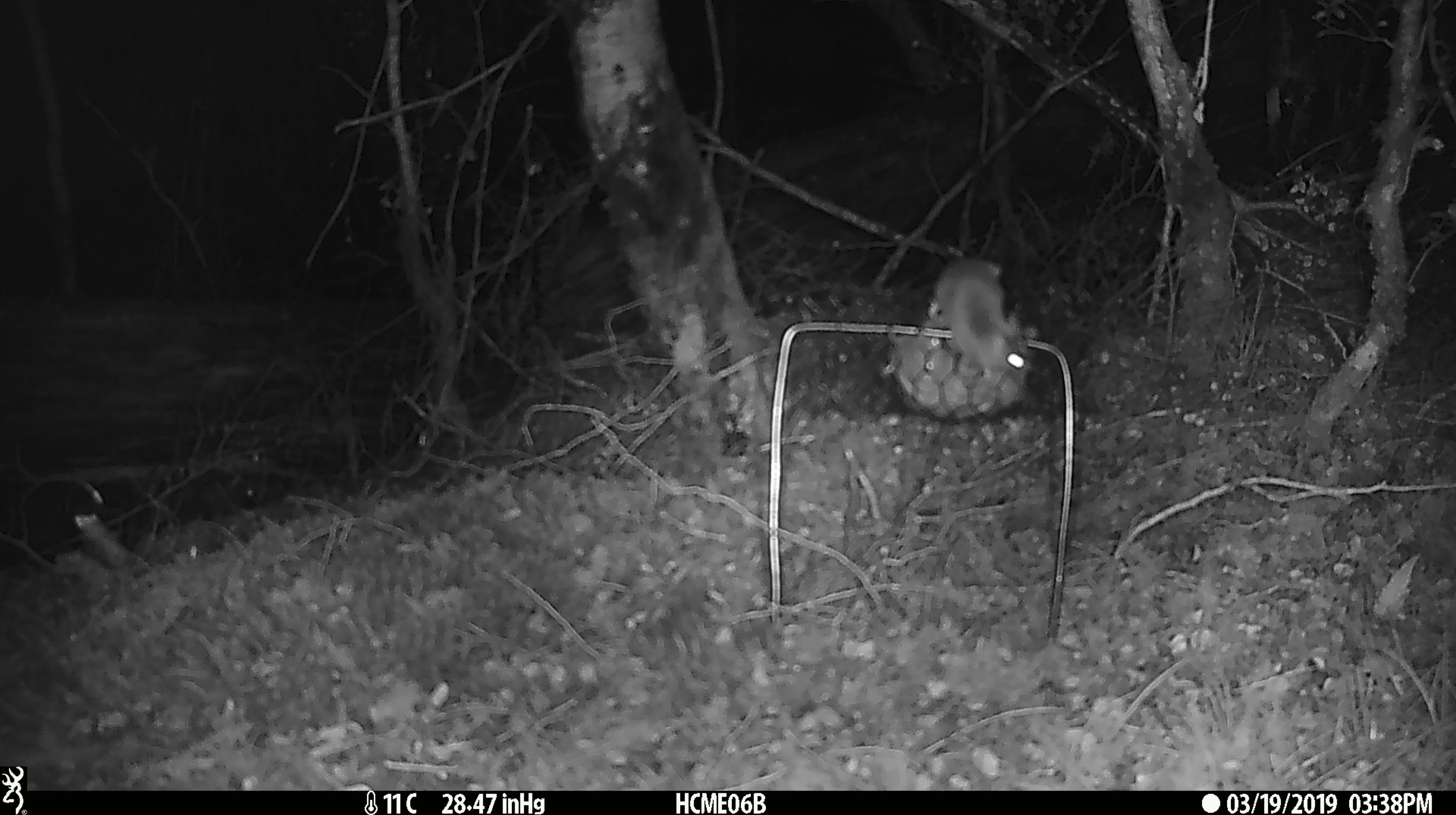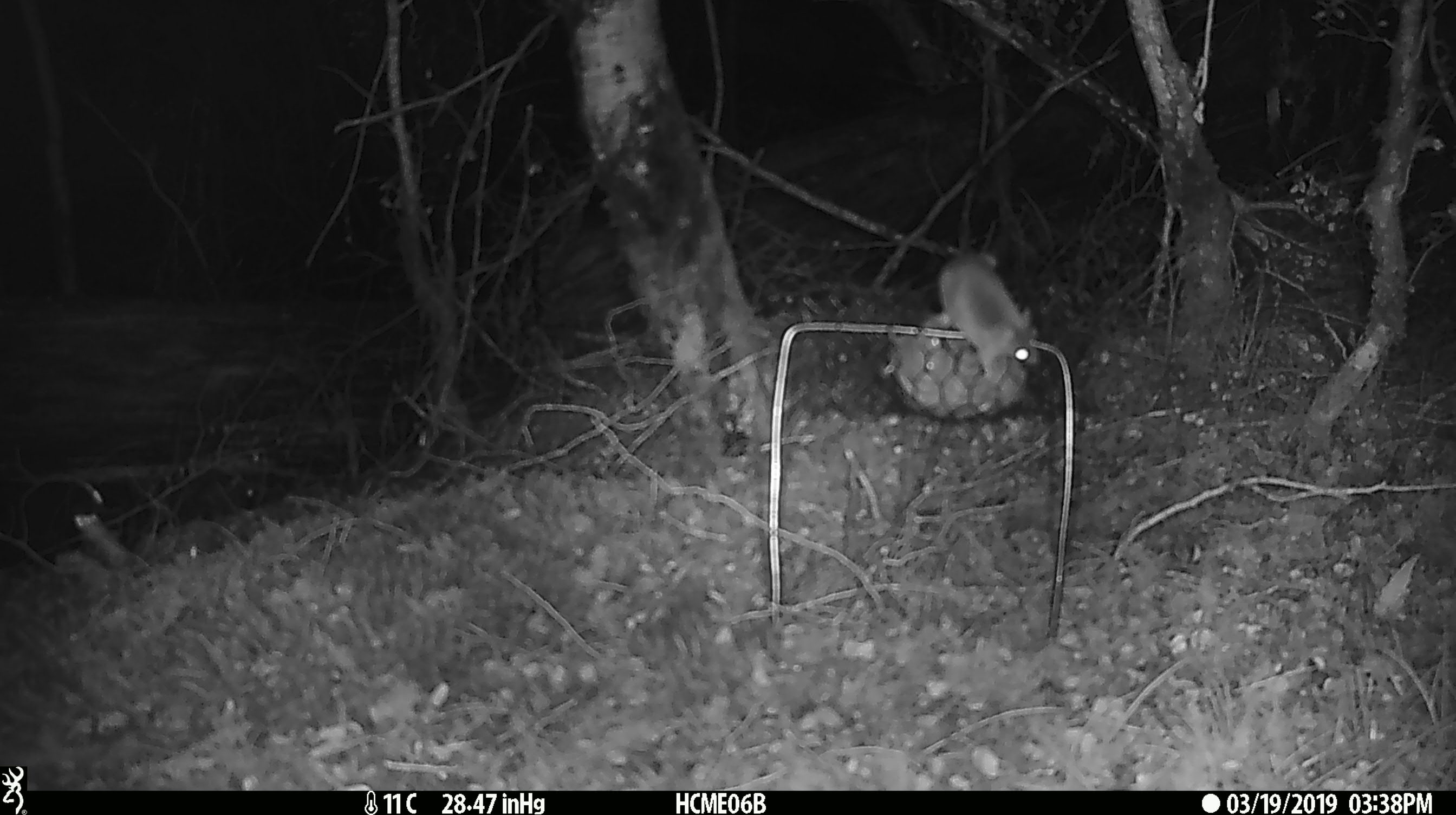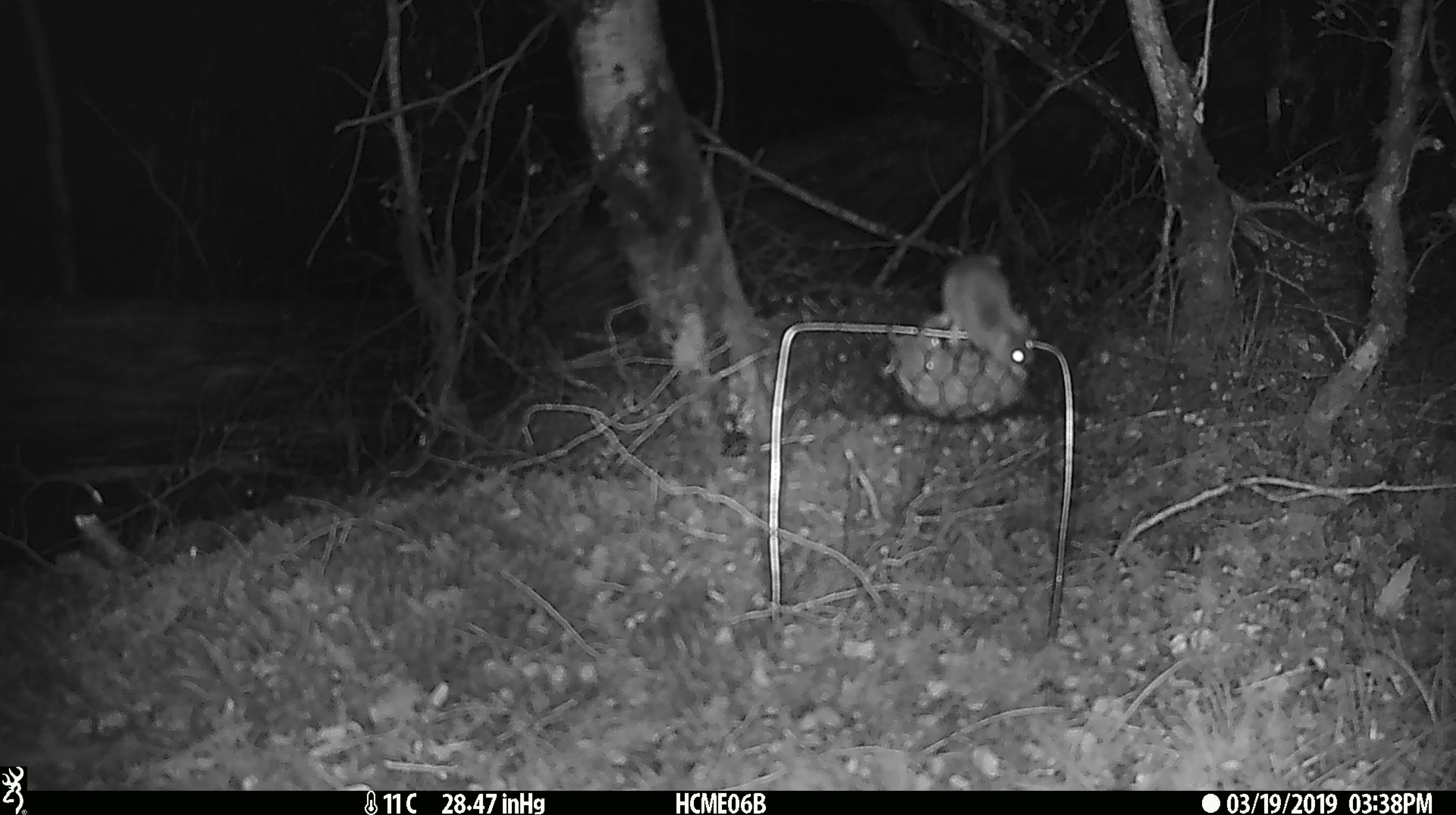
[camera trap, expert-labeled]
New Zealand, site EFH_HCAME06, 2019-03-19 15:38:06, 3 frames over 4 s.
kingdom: Animalia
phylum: Chordata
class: Mammalia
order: Rodentia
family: Muridae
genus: Mus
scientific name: Mus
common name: mouse